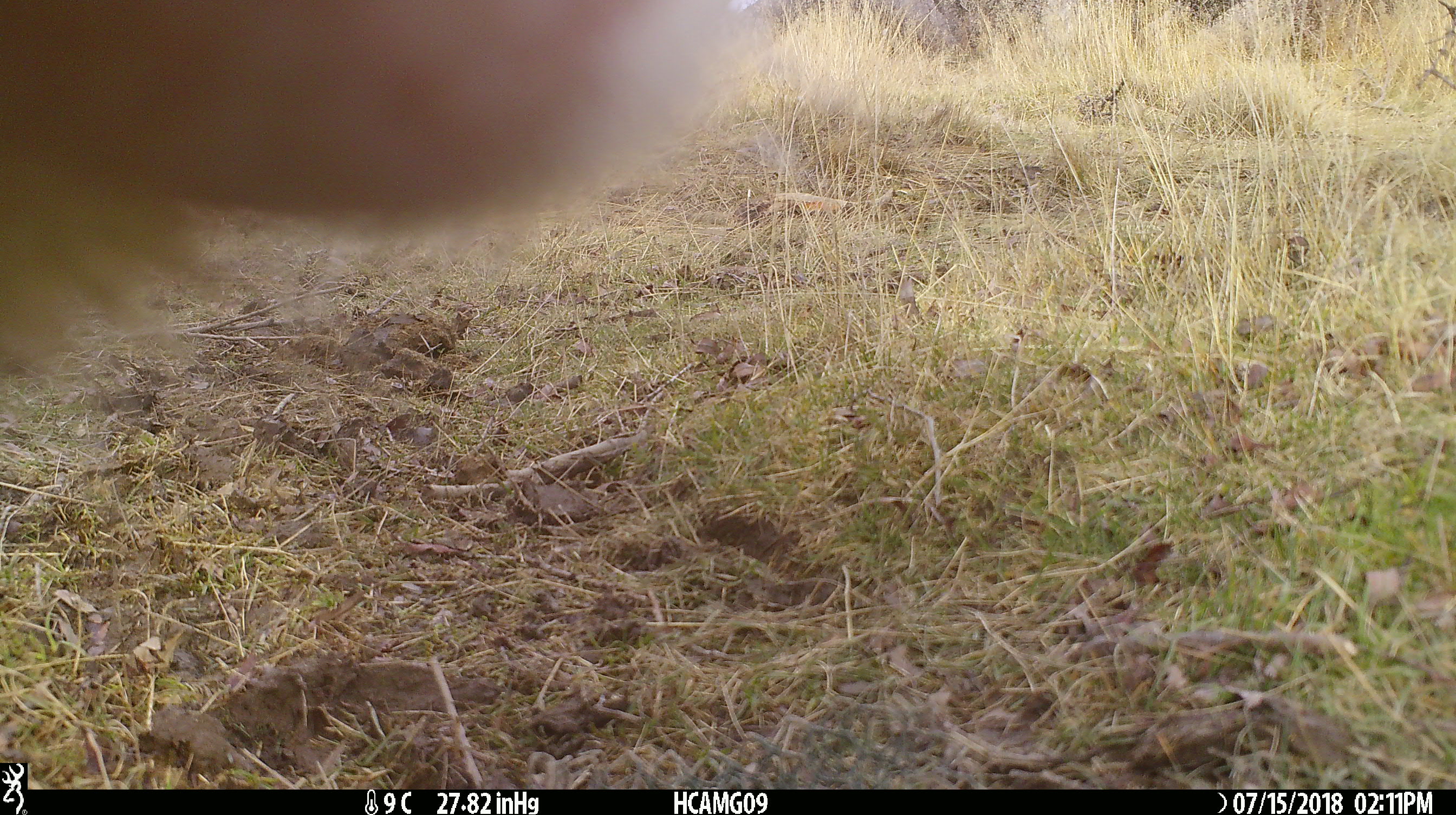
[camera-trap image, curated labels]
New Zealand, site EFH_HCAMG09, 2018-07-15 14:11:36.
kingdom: Animalia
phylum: Chordata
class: Mammalia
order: Artiodactyla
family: Bovidae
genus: Bos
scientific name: Bos taurus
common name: domestic cow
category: cow